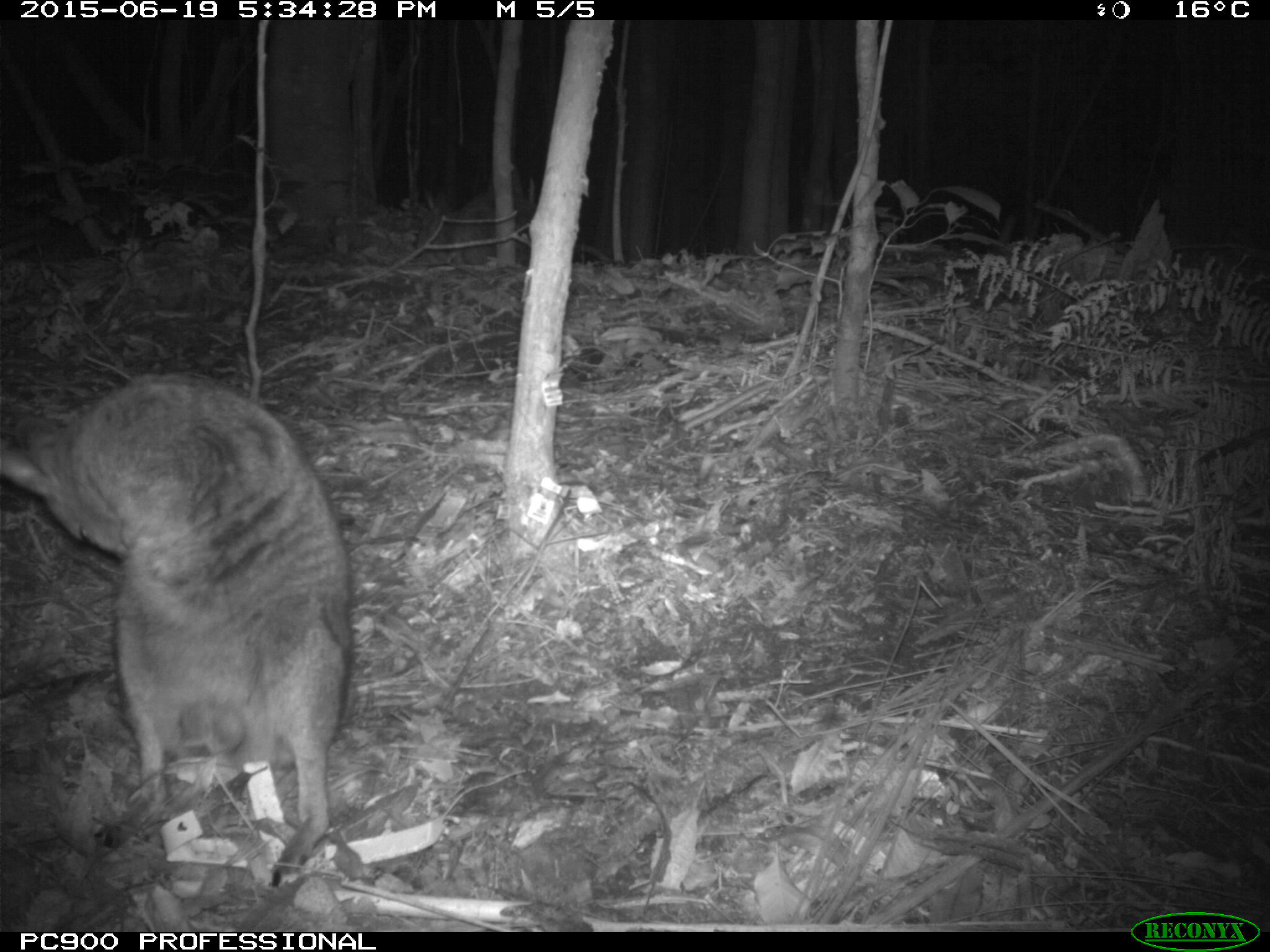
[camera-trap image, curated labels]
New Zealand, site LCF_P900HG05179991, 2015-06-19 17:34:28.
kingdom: Animalia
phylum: Chordata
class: Mammalia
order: Diprotodontia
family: Macropodidae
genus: Notamacropus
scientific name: Notamacropus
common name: wallaby